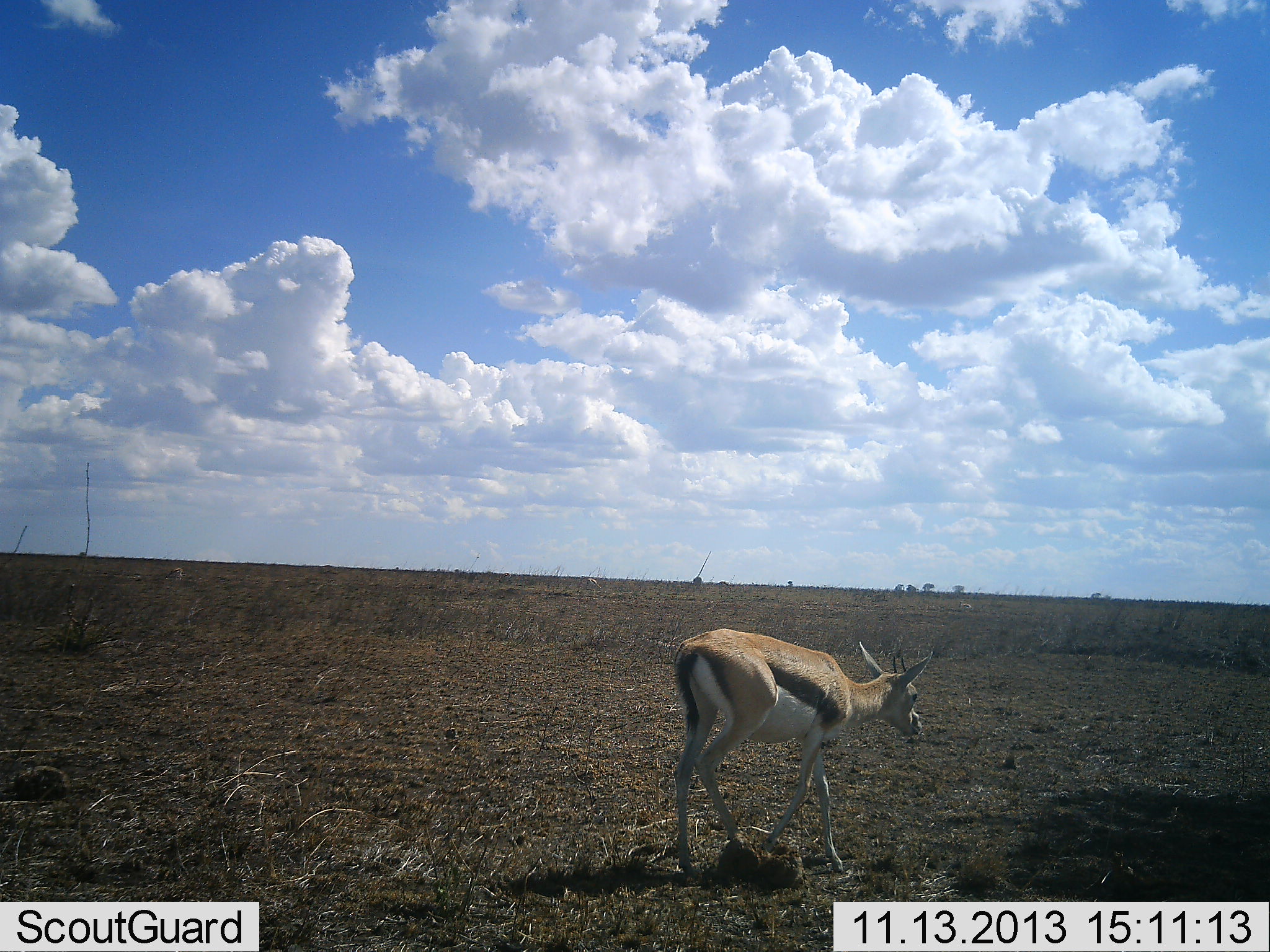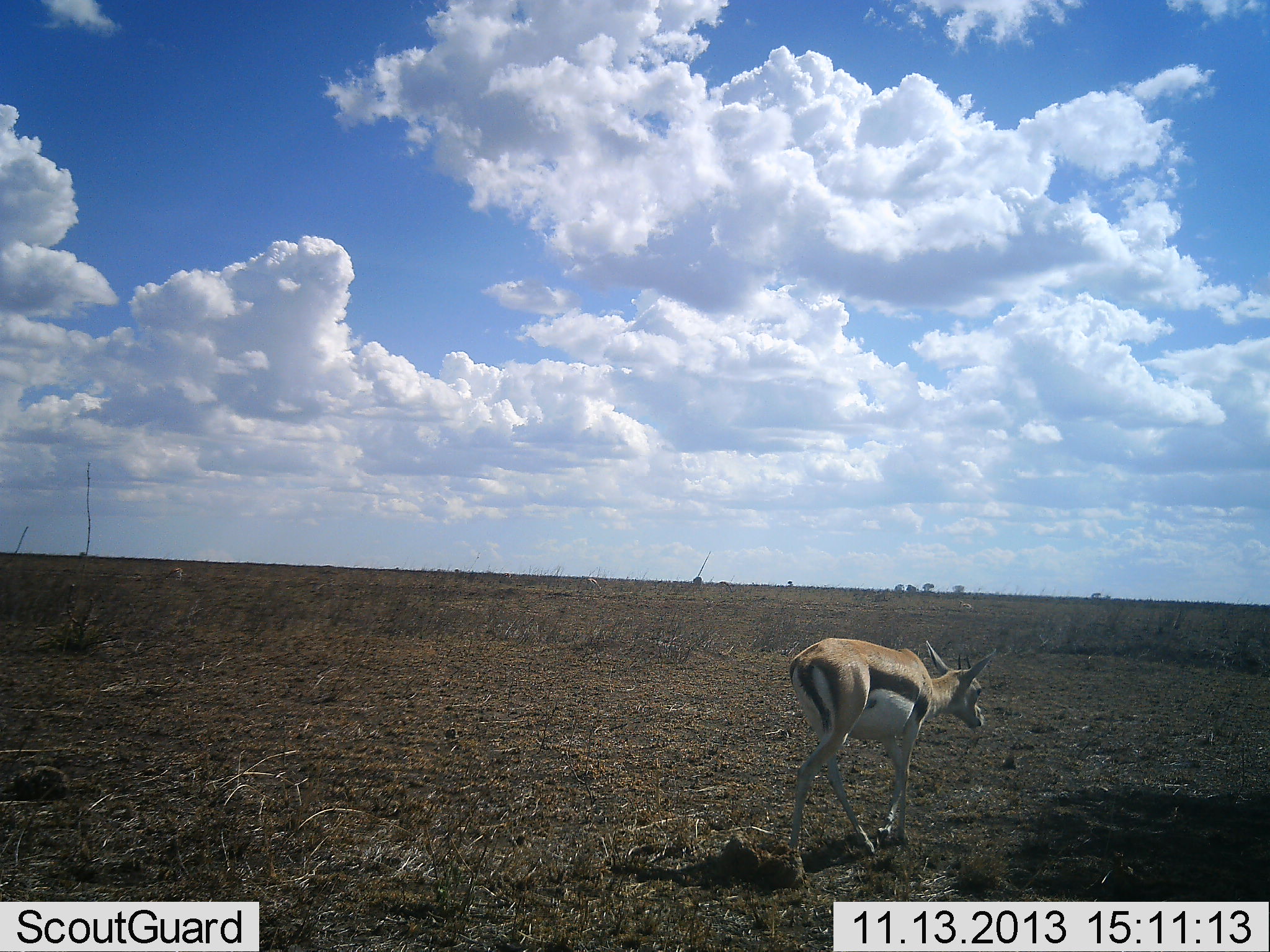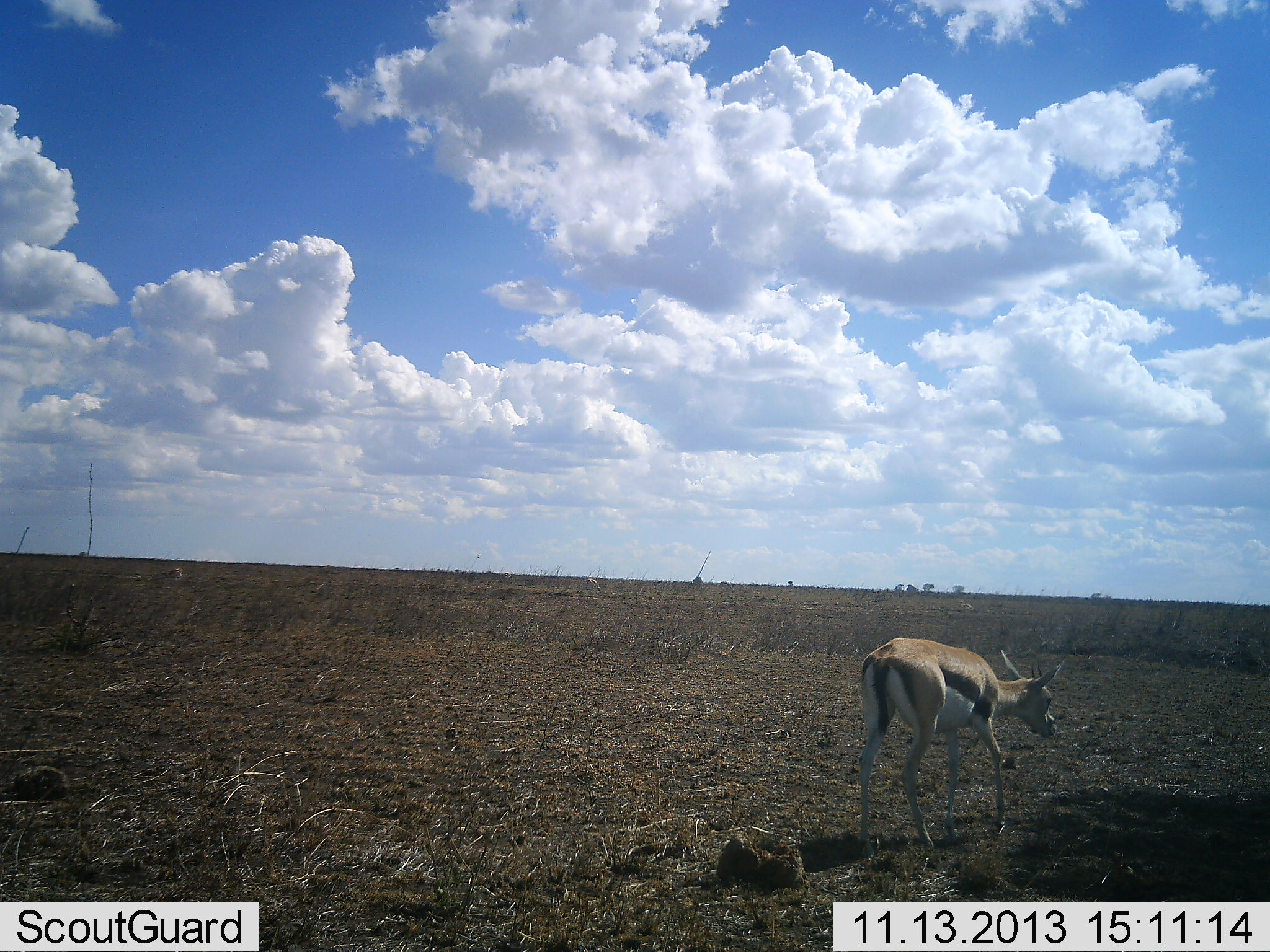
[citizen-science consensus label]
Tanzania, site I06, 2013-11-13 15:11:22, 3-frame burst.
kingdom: Animalia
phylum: Chordata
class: Mammalia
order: Artiodactyla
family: Bovidae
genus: Eudorcas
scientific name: Eudorcas thomsonii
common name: thomson's gazelle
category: gazellethomsons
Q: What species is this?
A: Gazellethomsons (thomson's gazelle) (Eudorcas thomsonii).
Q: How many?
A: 1.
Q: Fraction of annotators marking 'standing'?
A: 10%.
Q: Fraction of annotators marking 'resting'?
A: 0%.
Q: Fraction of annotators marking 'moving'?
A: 100%.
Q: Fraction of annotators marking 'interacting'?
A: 0%.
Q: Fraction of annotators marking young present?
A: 0%.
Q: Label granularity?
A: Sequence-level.